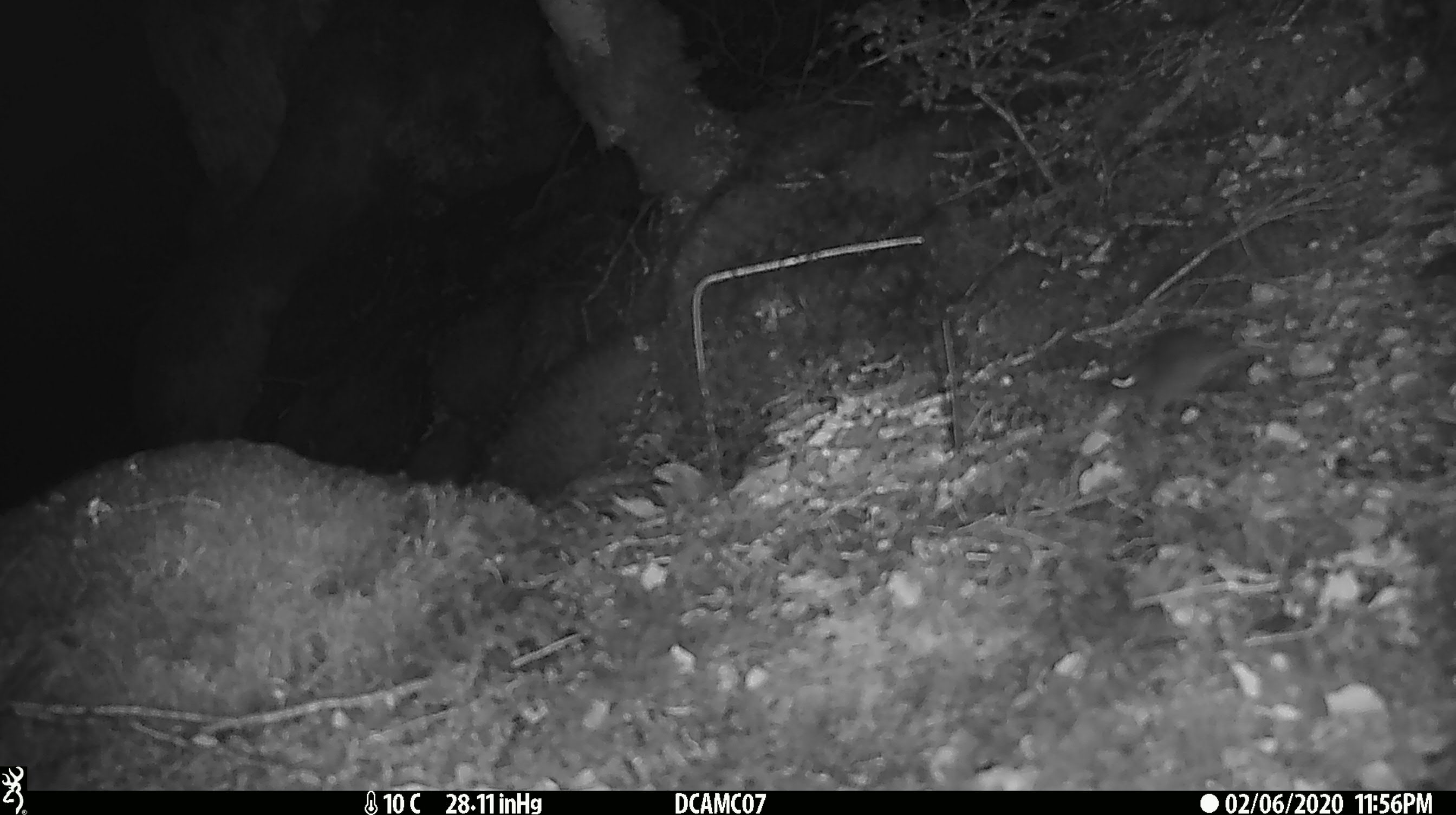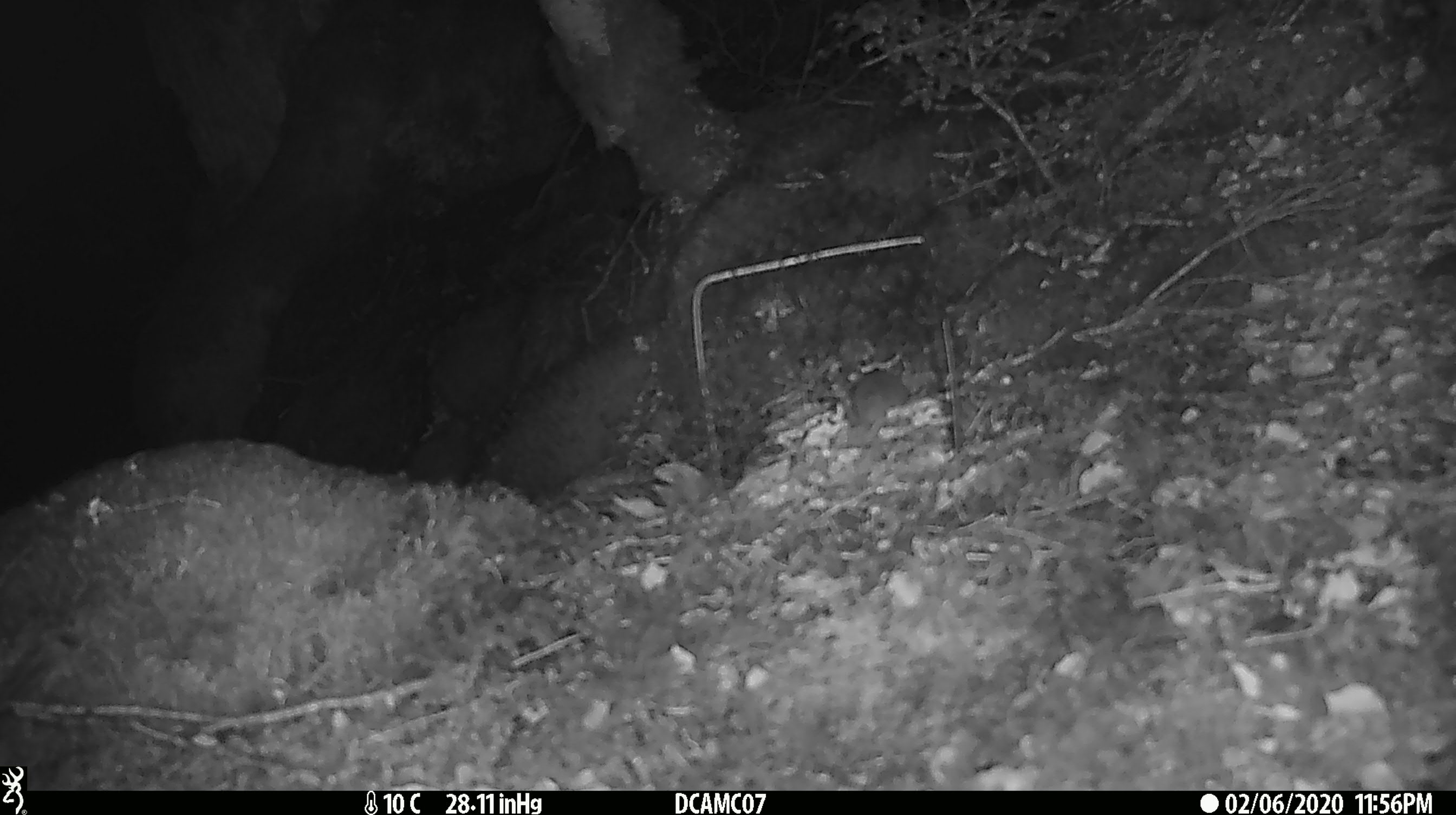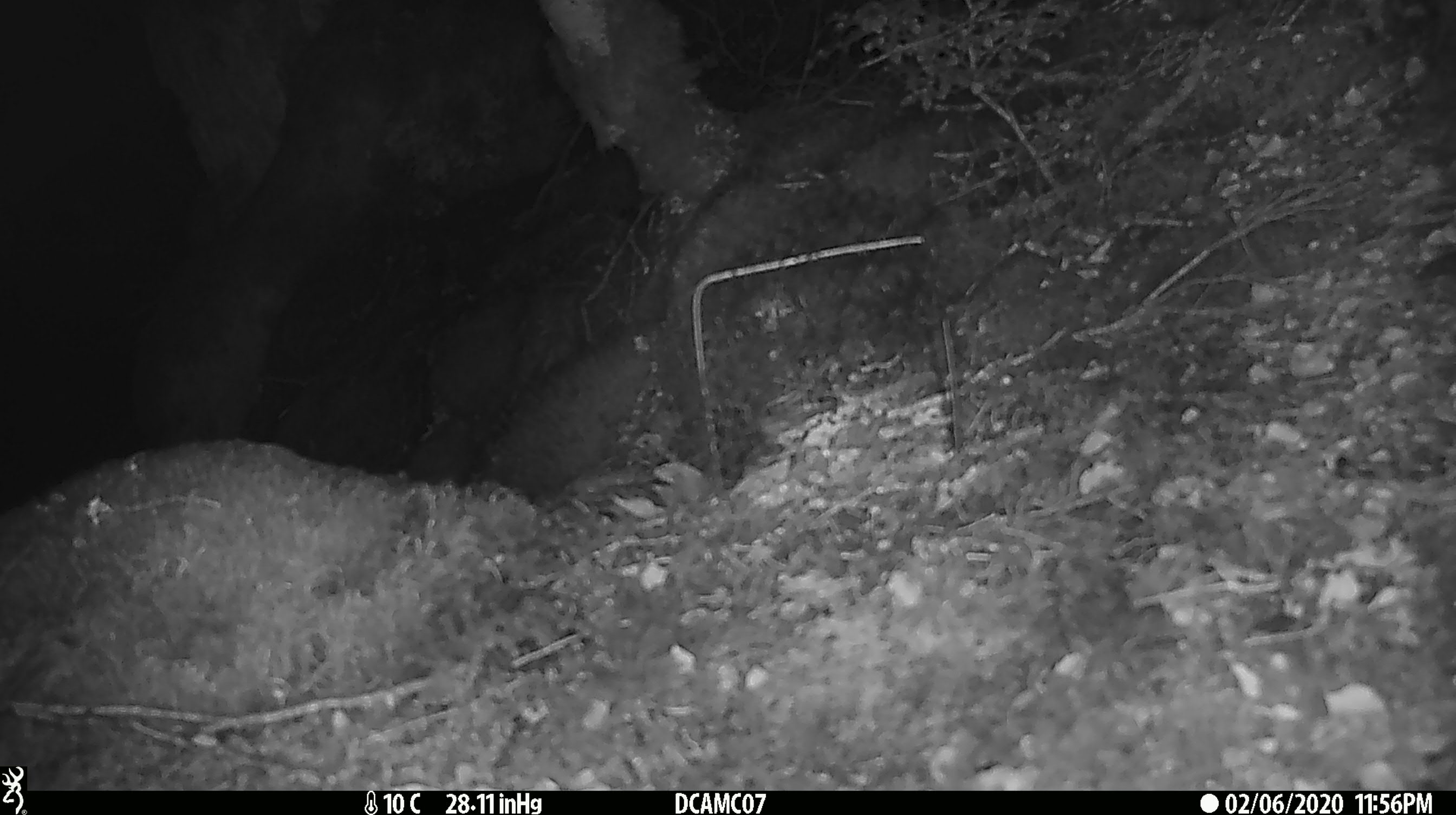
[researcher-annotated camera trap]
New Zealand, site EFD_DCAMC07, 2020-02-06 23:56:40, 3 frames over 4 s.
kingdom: Animalia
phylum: Chordata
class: Mammalia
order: Rodentia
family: Muridae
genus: Mus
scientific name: Mus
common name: mouse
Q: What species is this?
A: Mouse (Mus).